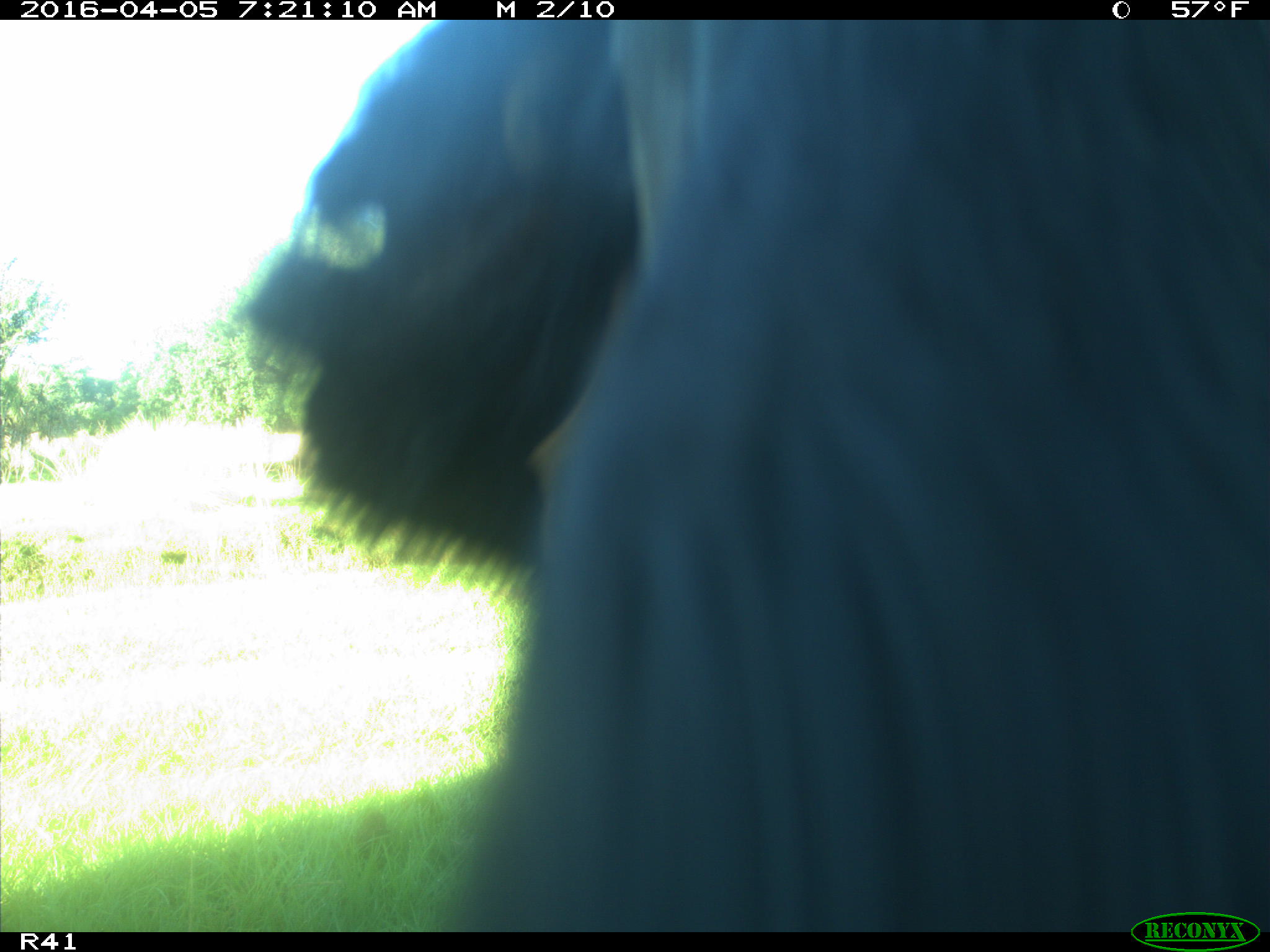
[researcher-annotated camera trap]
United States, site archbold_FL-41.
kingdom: Animalia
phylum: Chordata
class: Mammalia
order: Artiodactyla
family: Bovidae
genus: Bos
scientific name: Bos taurus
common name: domestic cow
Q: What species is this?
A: Bos taurus (domestic cow).